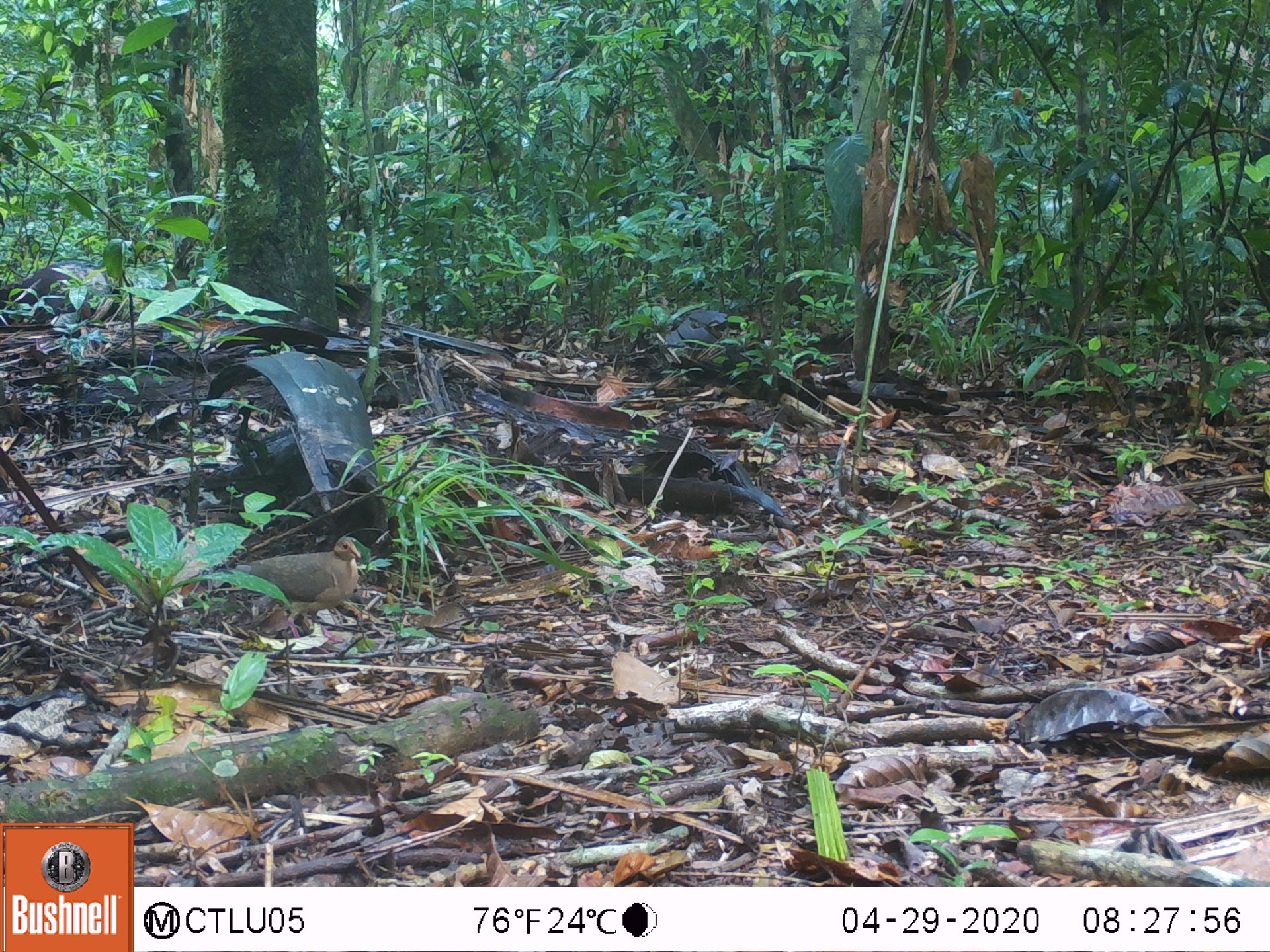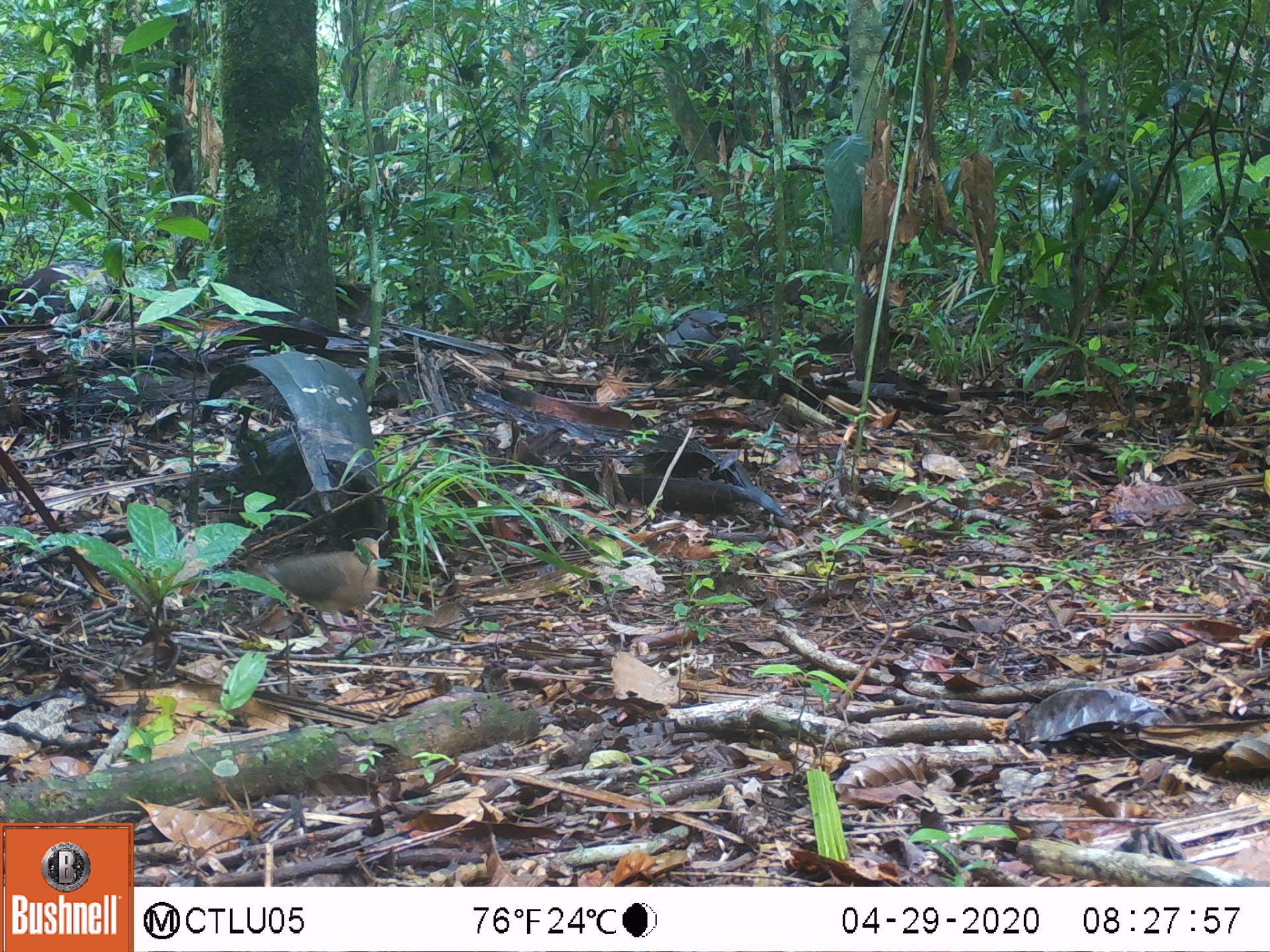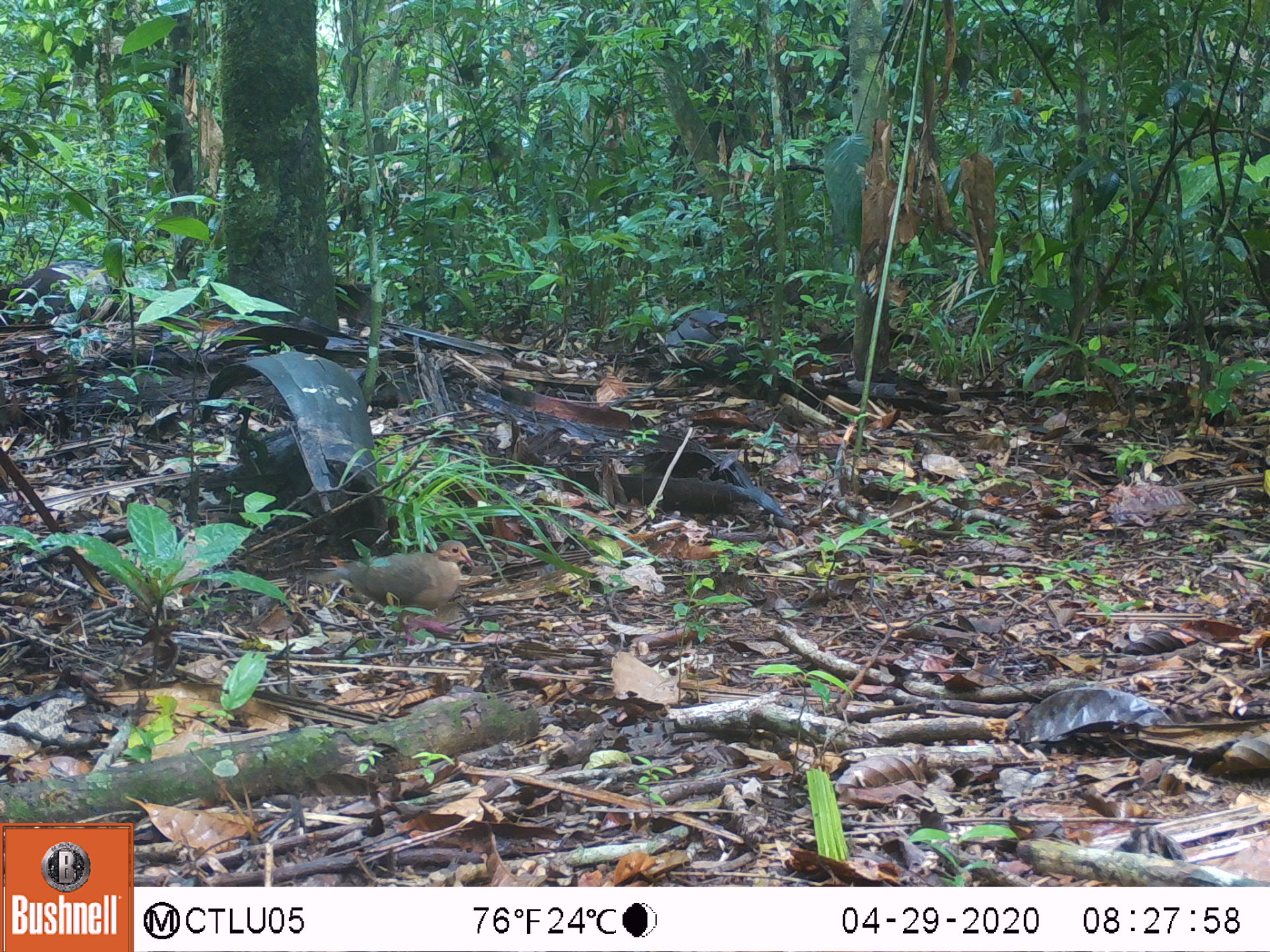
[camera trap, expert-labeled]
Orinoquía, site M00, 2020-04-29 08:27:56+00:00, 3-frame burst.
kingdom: Animalia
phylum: Chordata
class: Aves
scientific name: Aves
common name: bird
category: unknown bird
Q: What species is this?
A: Unknown bird (bird) (Aves).